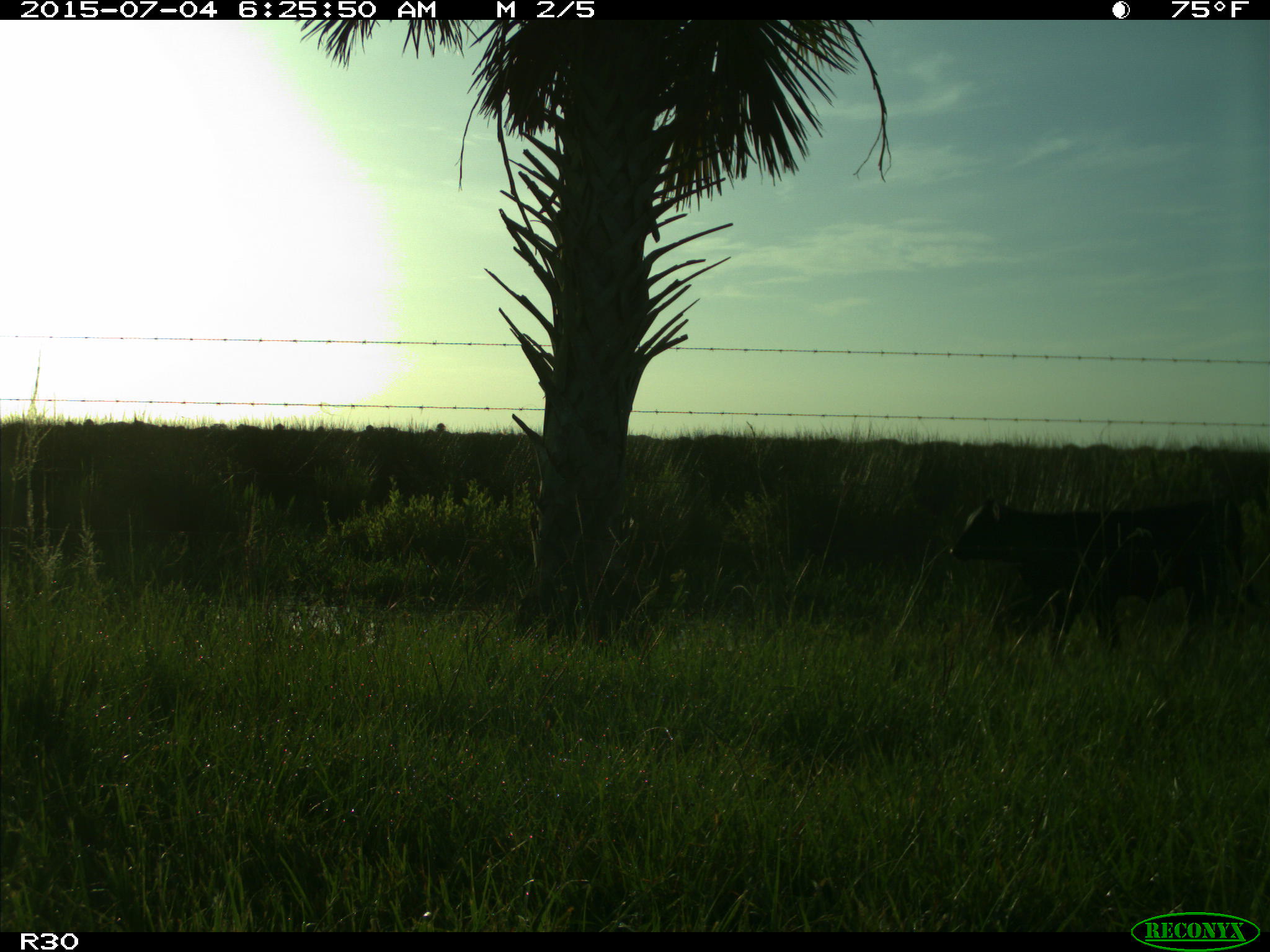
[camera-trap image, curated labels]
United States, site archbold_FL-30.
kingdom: Animalia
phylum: Chordata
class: Mammalia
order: Artiodactyla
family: Bovidae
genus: Bos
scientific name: Bos taurus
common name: domestic cow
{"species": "Bos taurus (domestic cow)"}